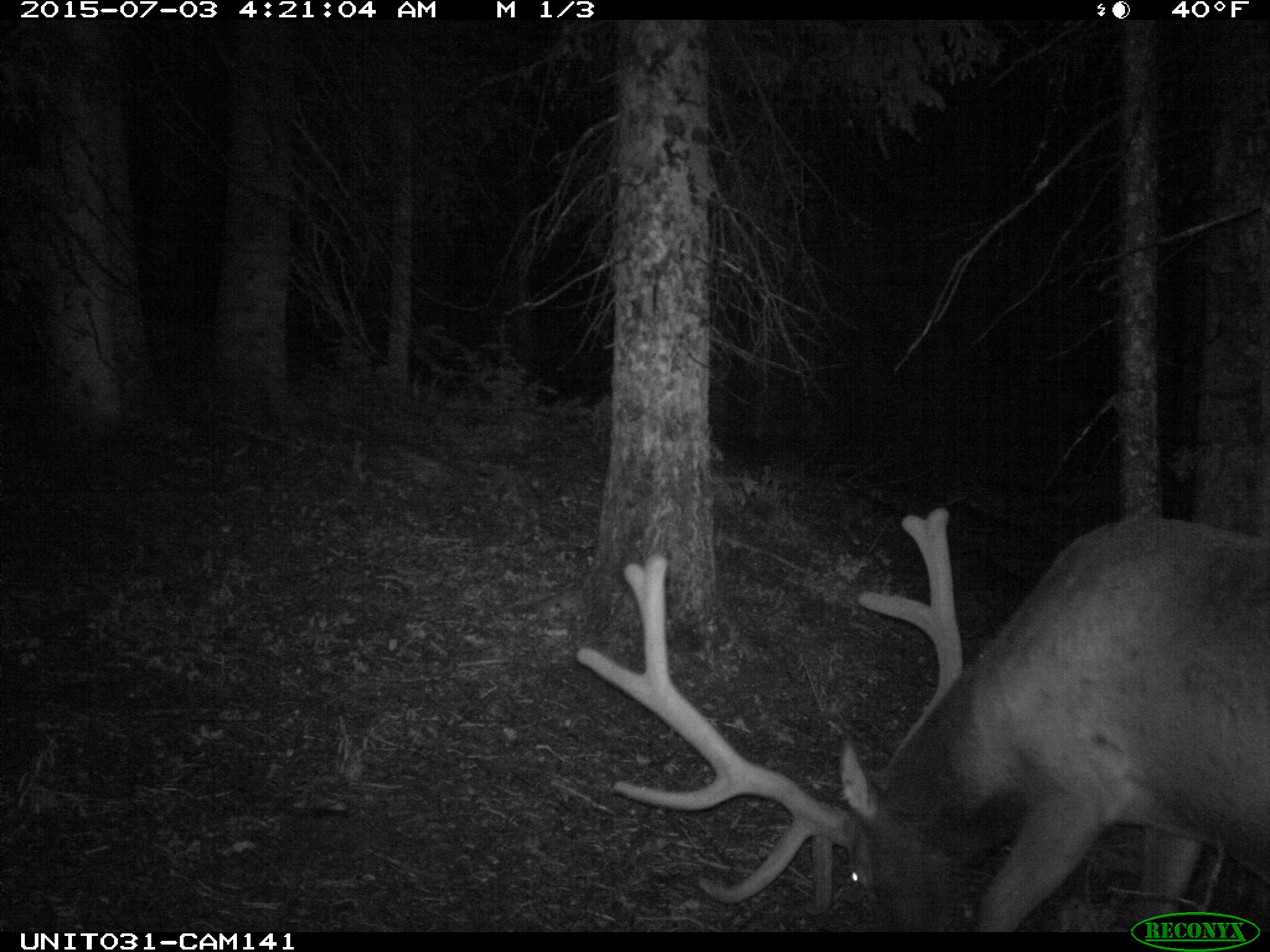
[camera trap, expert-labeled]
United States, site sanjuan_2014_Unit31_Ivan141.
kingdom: Animalia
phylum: Chordata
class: Mammalia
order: Artiodactyla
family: Cervidae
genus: Cervus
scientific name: Cervus elaphus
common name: red deer